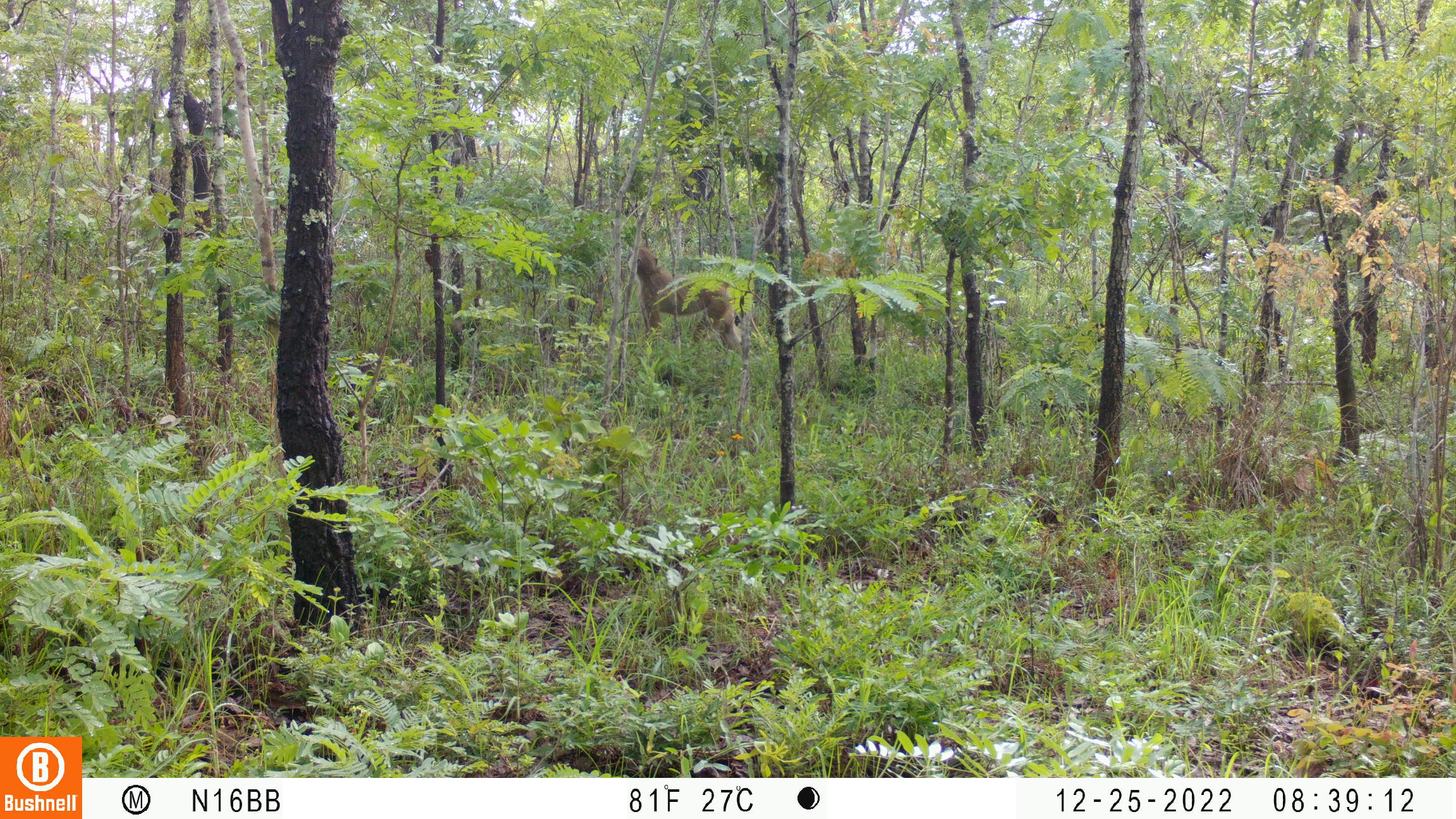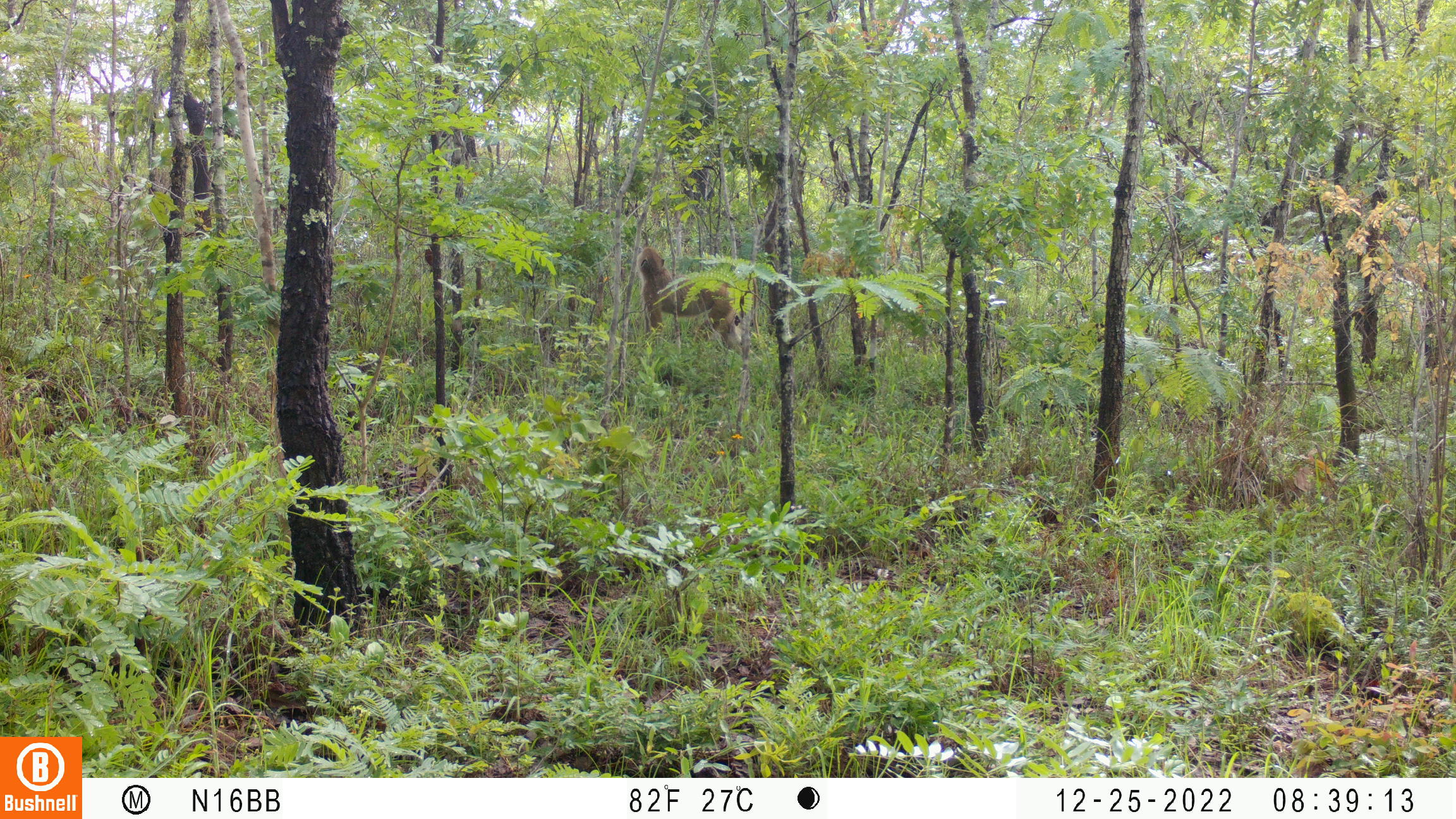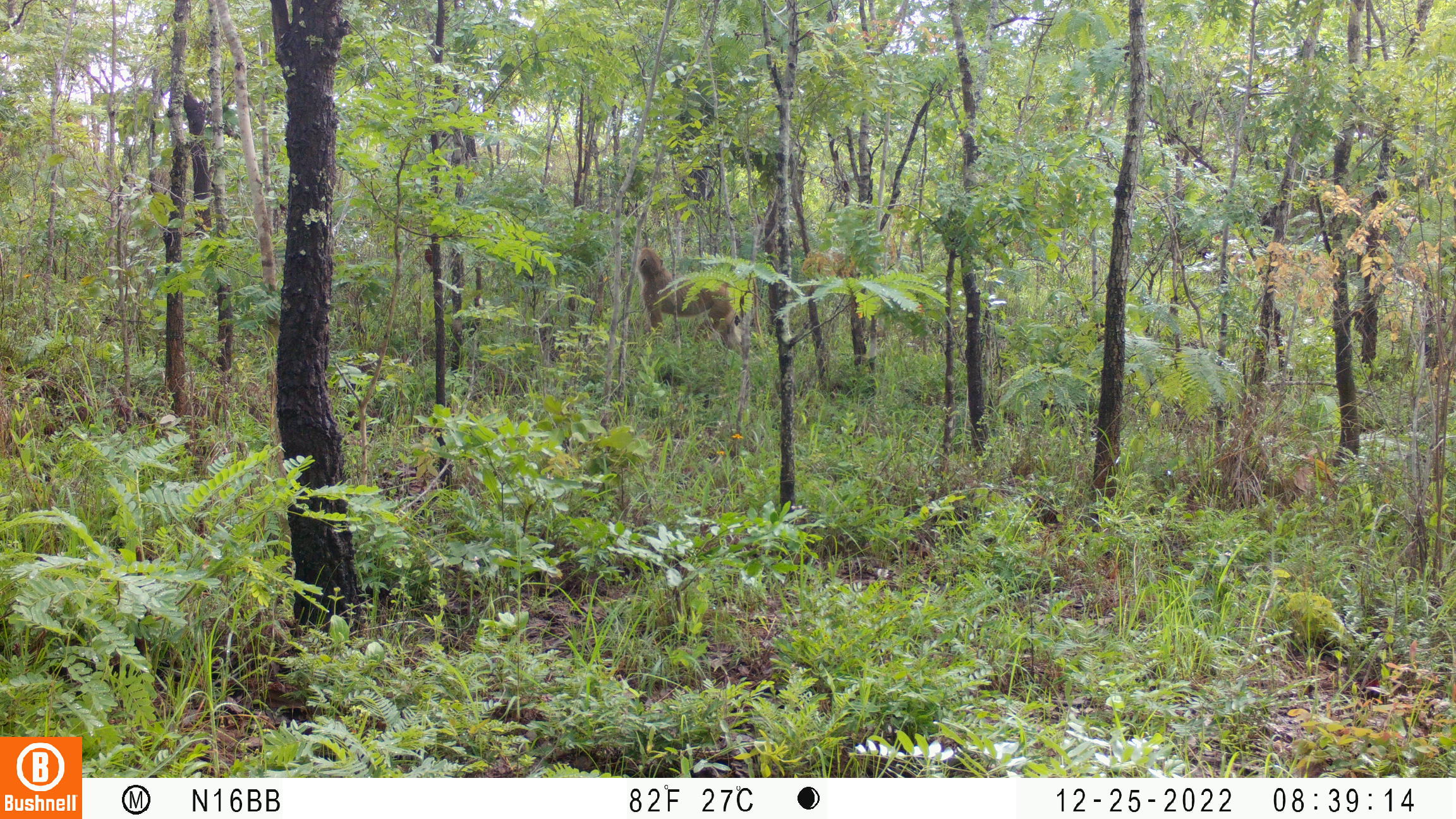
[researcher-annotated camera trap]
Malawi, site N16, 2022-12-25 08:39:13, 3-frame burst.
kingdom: Animalia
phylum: Chordata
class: Mammalia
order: Primates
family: Cercopithecidae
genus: Papio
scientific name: Papio cynocephalus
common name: yellow baboon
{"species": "yellow baboon (Papio cynocephalus)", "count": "1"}